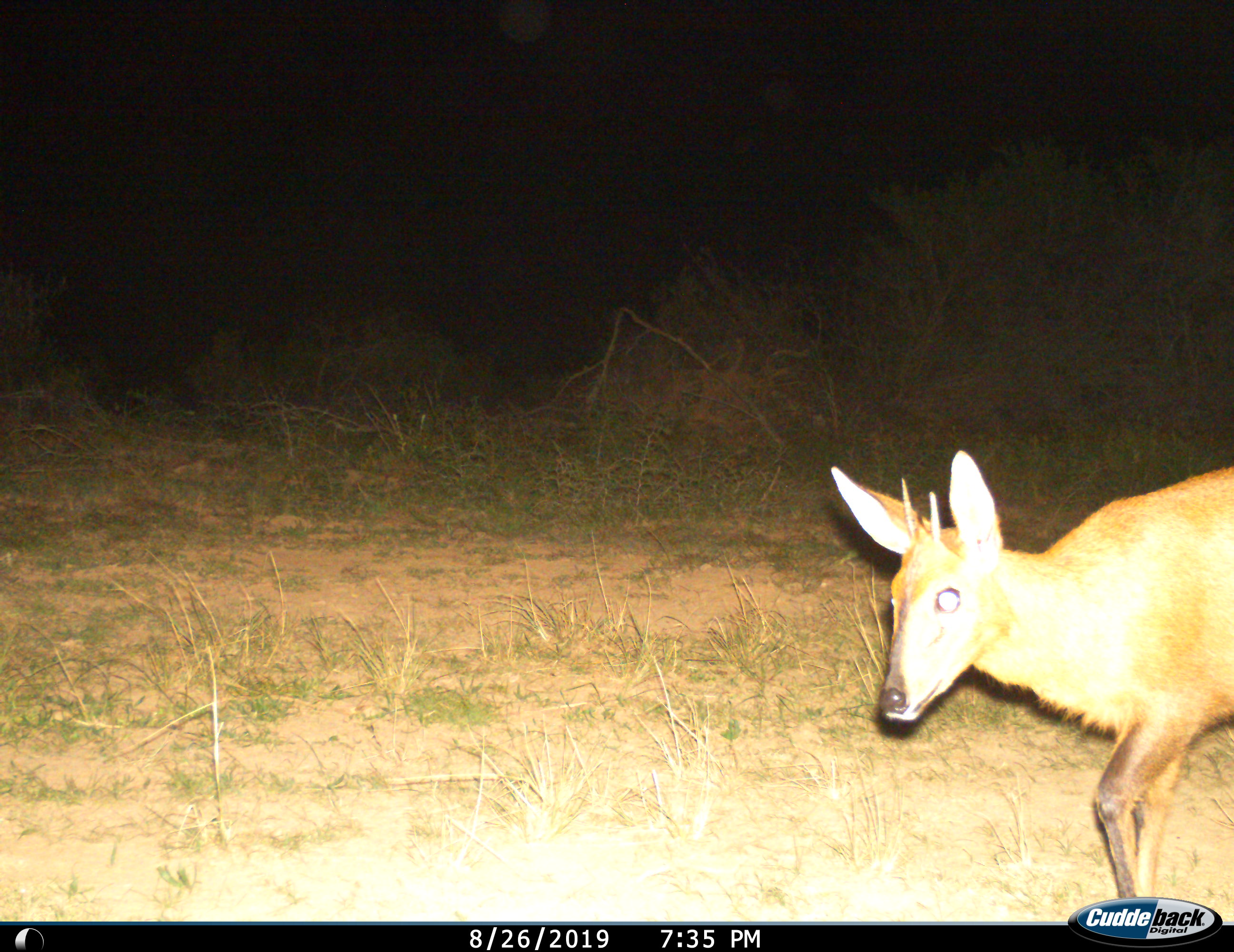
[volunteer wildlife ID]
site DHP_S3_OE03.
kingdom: Animalia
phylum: Chordata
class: Mammalia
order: Artiodactyla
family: Bovidae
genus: Sylvicapra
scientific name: Sylvicapra grimmia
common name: common duiker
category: duikercommongrey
Duikercommongrey (common duiker) (Sylvicapra grimmia), count 1. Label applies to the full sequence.